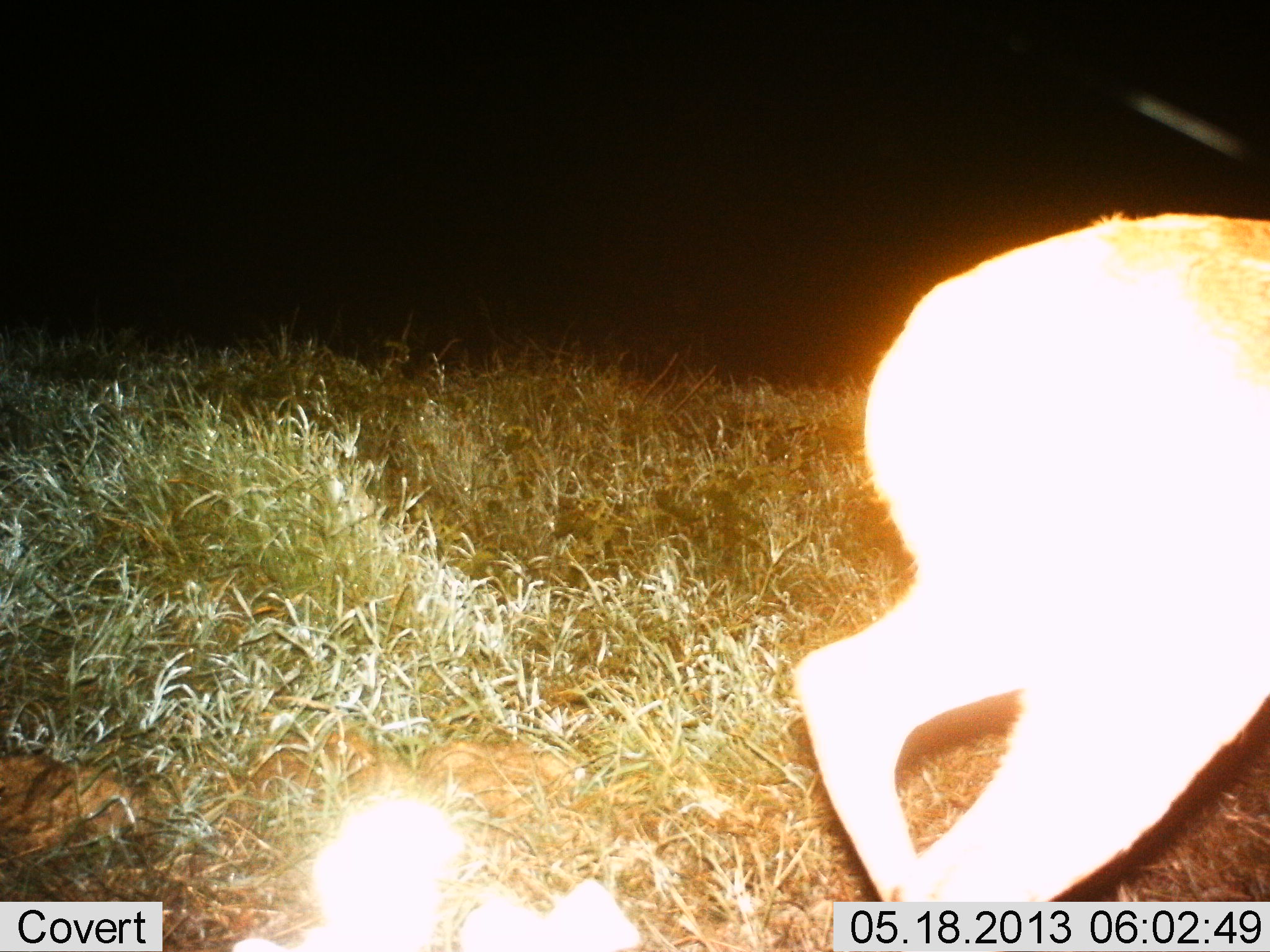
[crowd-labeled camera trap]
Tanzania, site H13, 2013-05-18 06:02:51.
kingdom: Animalia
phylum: Chordata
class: Mammalia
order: Artiodactyla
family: Bovidae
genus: Redunca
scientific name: Redunca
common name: reedbuck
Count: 1.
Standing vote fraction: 12%.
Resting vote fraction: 0%.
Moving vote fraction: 88%.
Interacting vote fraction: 0%.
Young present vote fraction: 0%.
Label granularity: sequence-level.